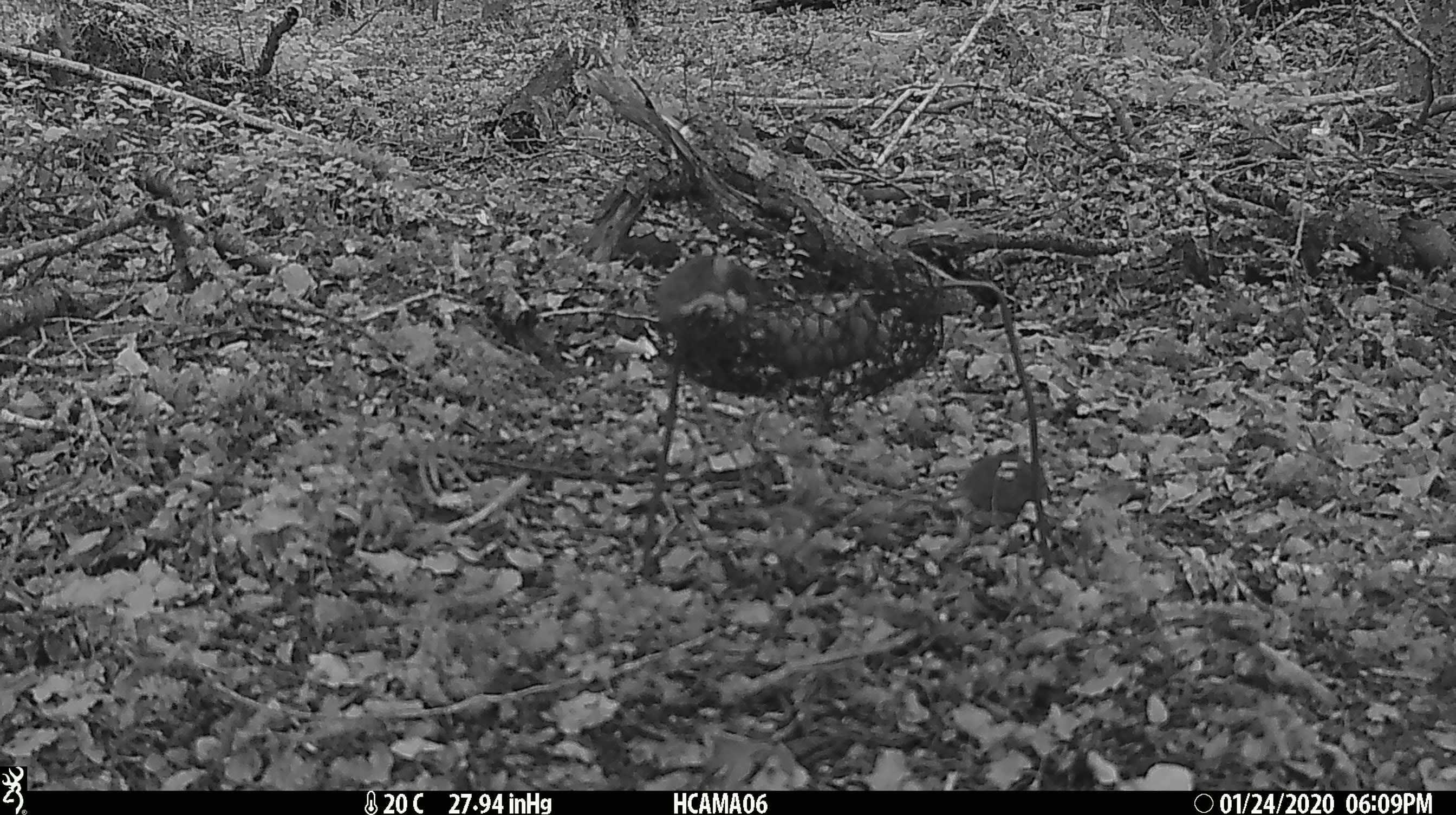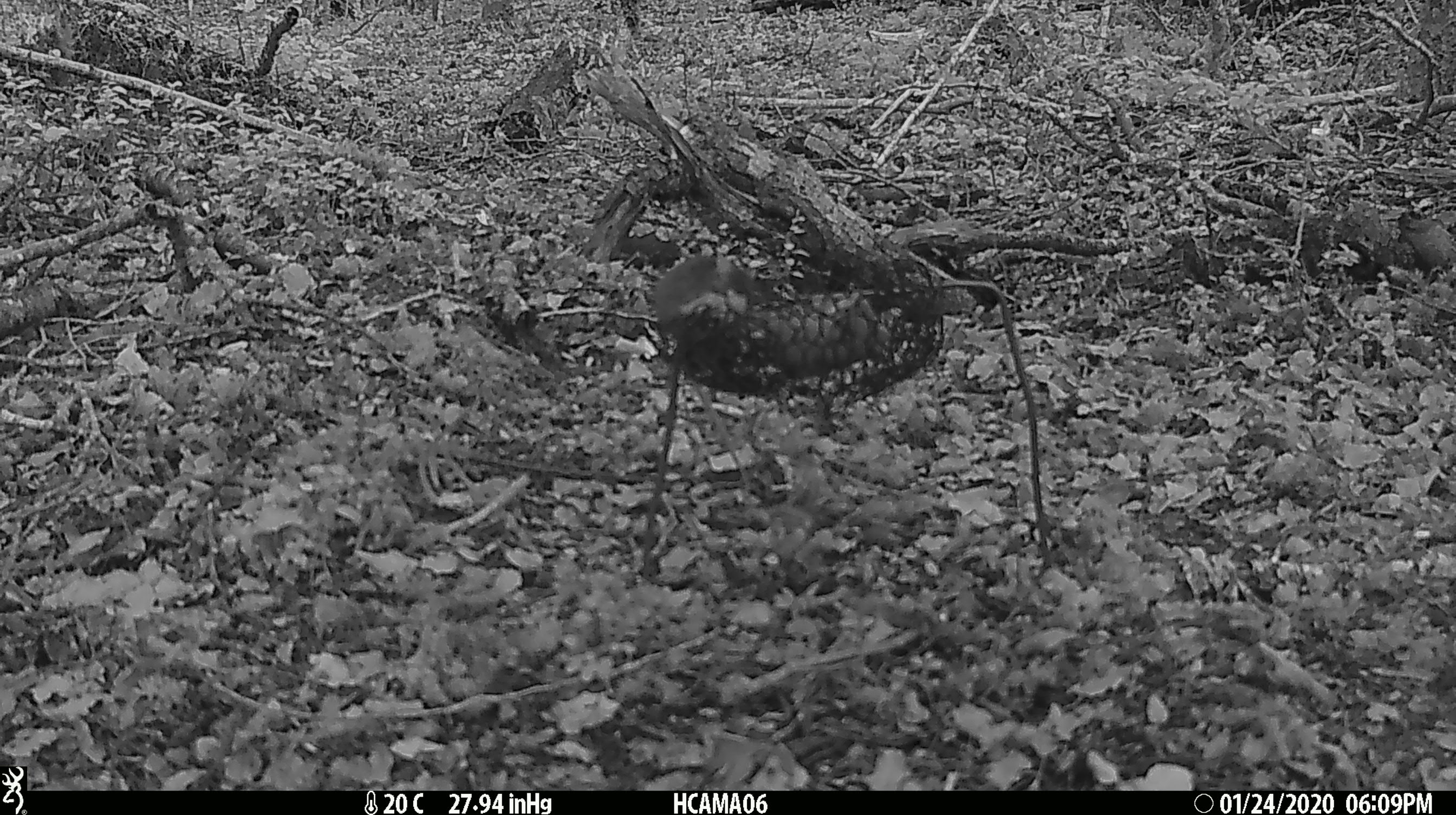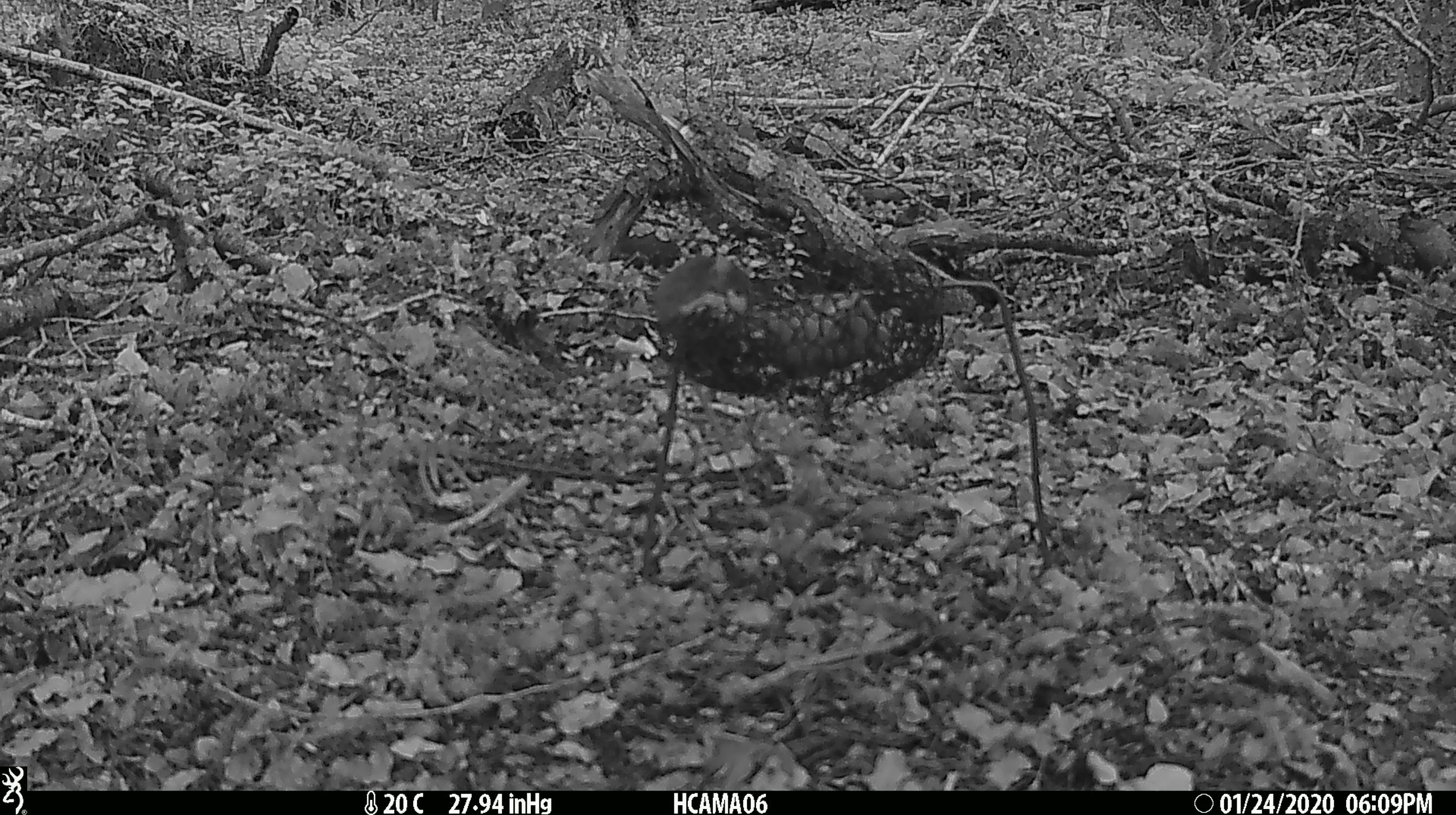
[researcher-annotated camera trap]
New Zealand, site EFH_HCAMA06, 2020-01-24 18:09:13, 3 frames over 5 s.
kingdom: Animalia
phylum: Chordata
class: Mammalia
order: Rodentia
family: Muridae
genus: Mus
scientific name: Mus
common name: mouse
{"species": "mouse (Mus)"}